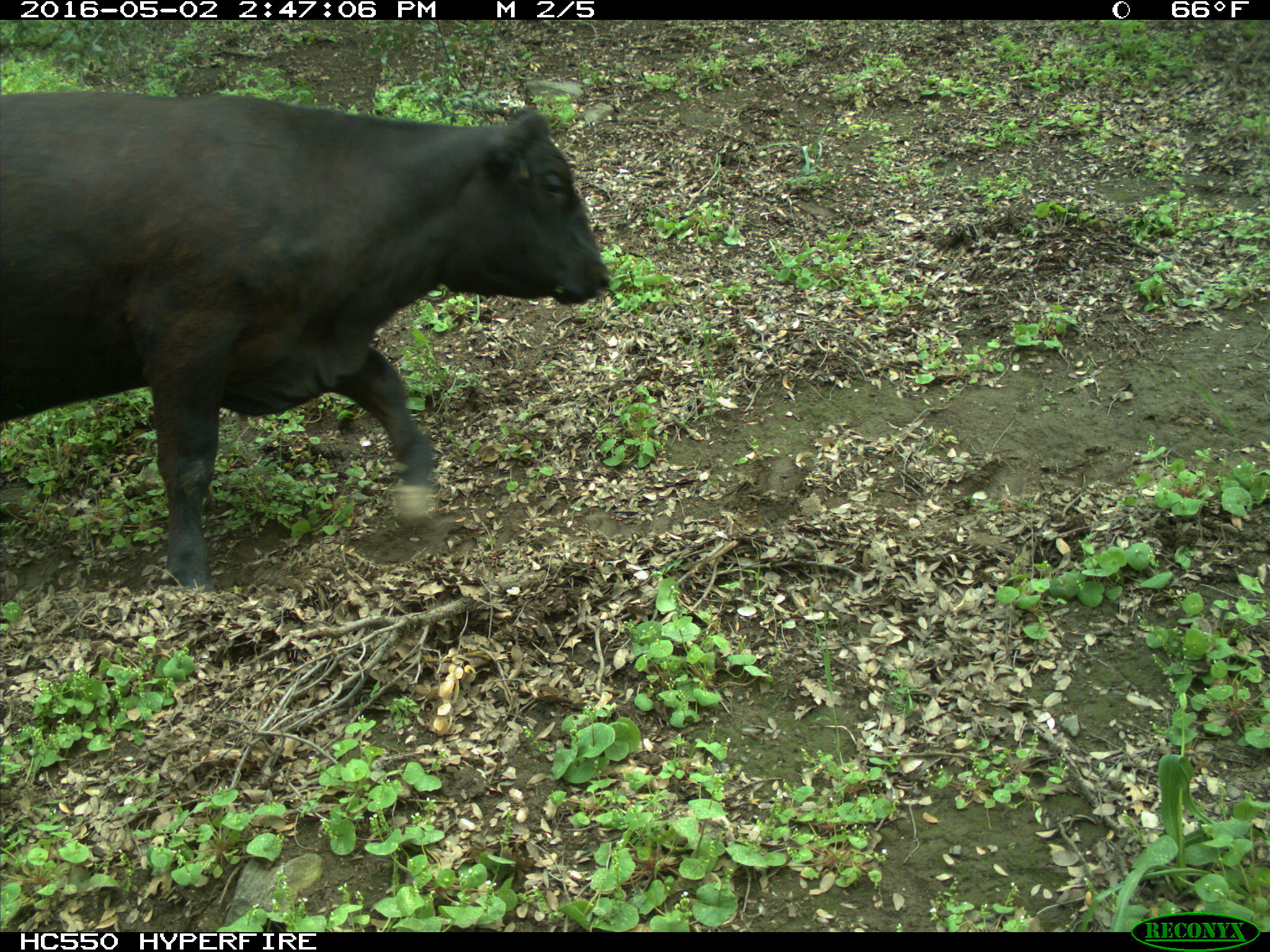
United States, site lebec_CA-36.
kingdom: Animalia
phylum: Chordata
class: Mammalia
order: Artiodactyla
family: Bovidae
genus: Bos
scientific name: Bos taurus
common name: domestic cow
Bos taurus (domestic cow).